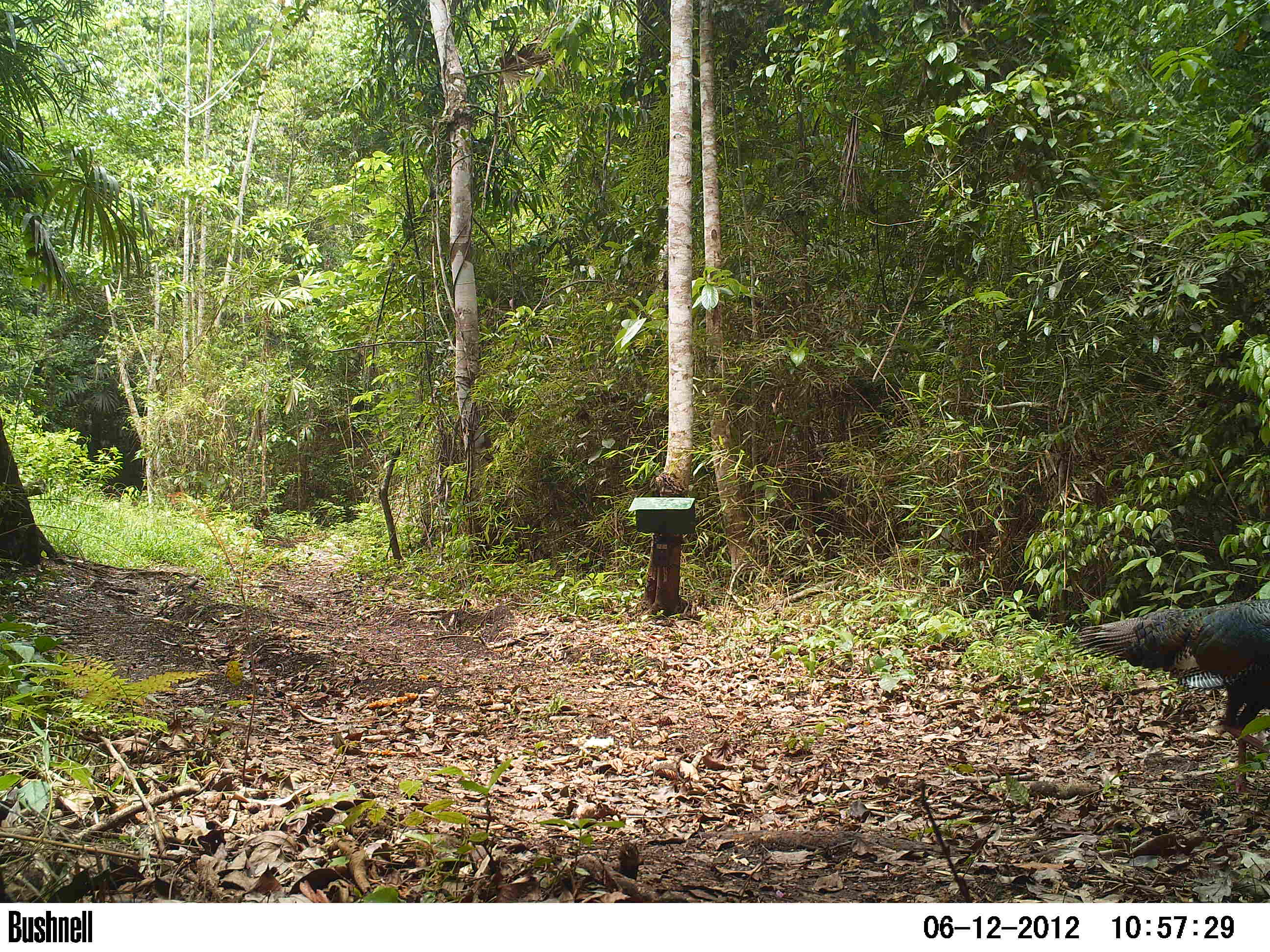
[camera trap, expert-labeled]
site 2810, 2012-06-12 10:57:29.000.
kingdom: Animalia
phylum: Chordata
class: Aves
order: Galliformes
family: Phasianidae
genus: Meleagris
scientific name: Meleagris ocellata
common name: ocellated turkey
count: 1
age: adult